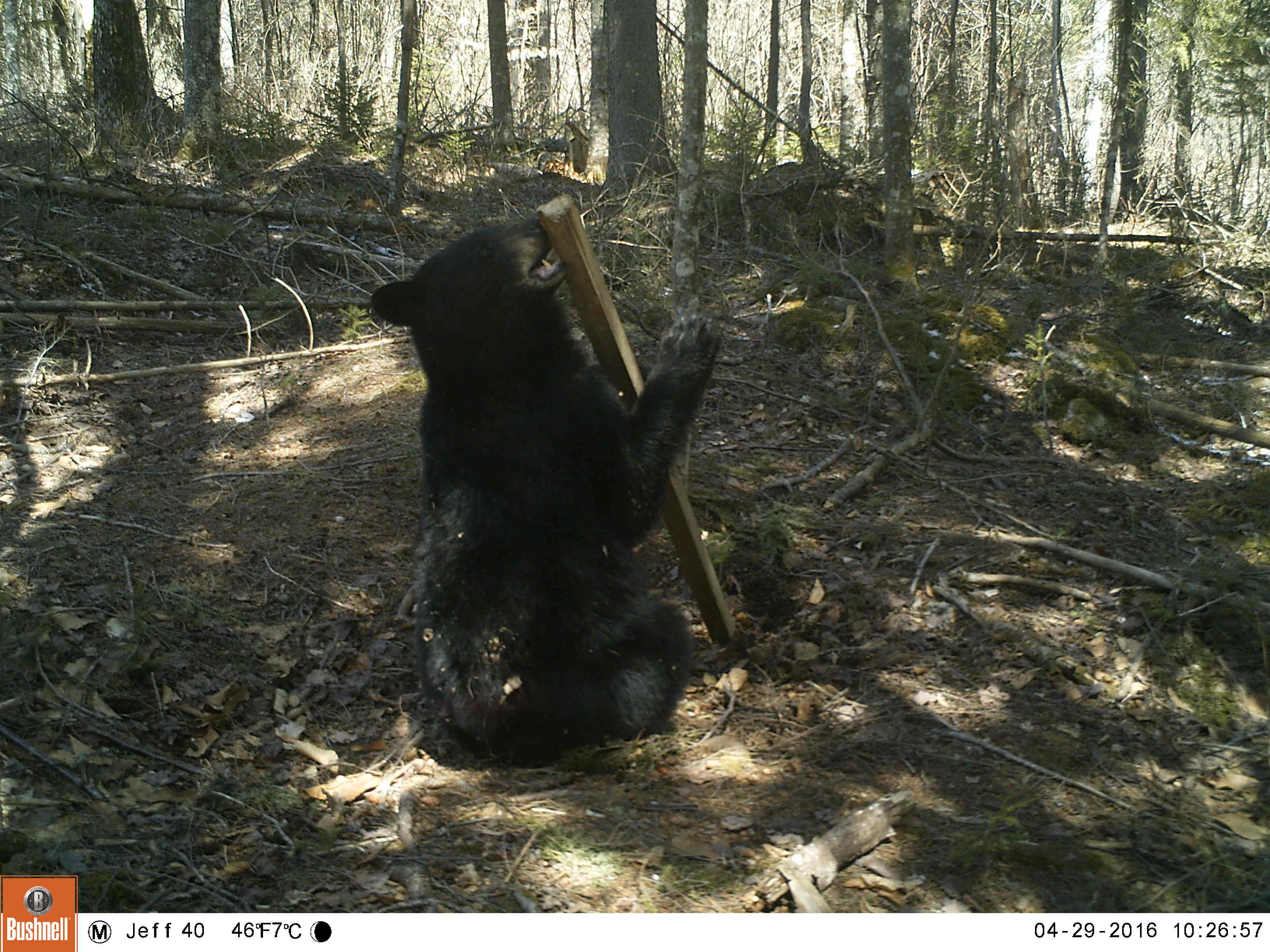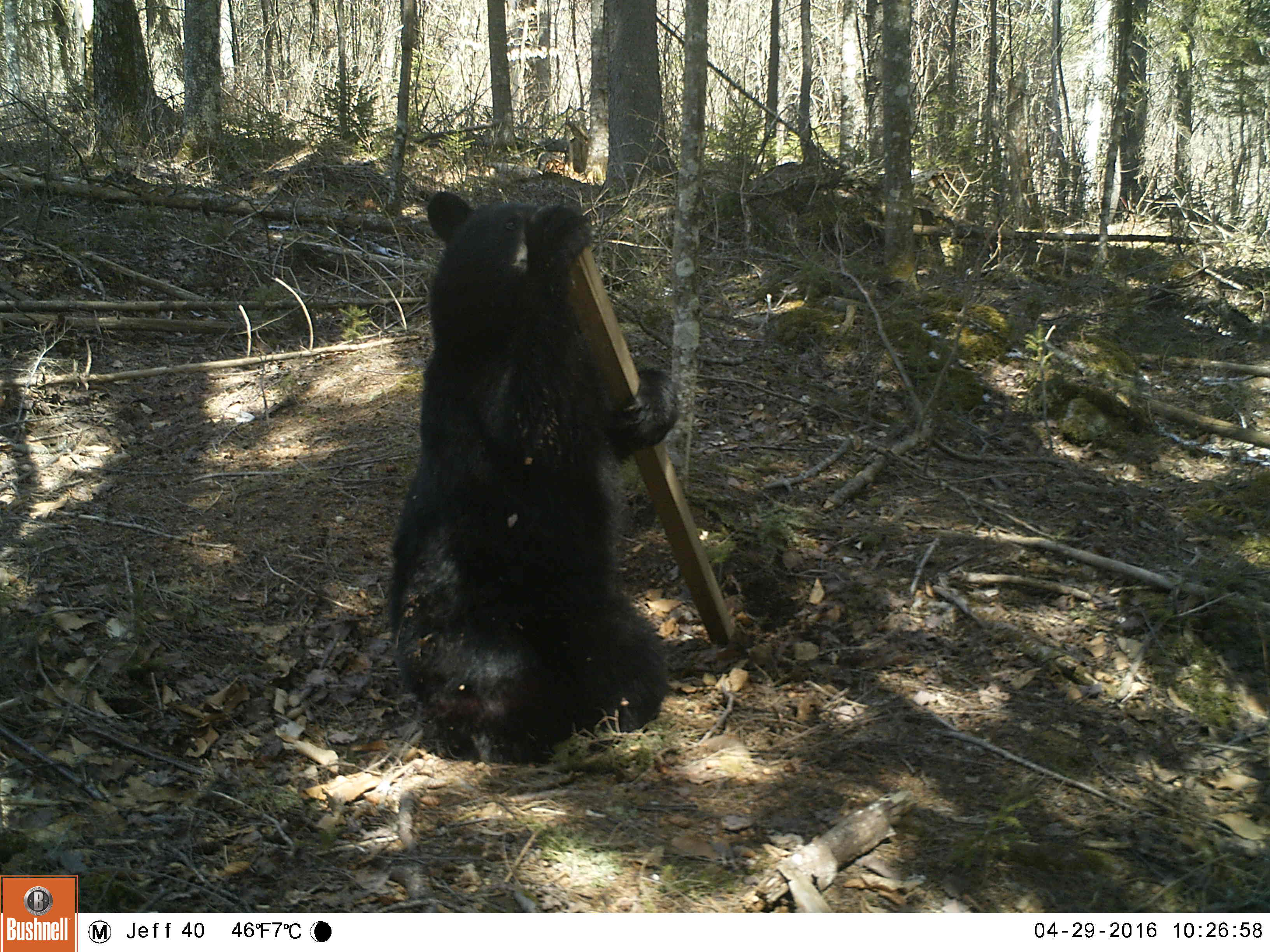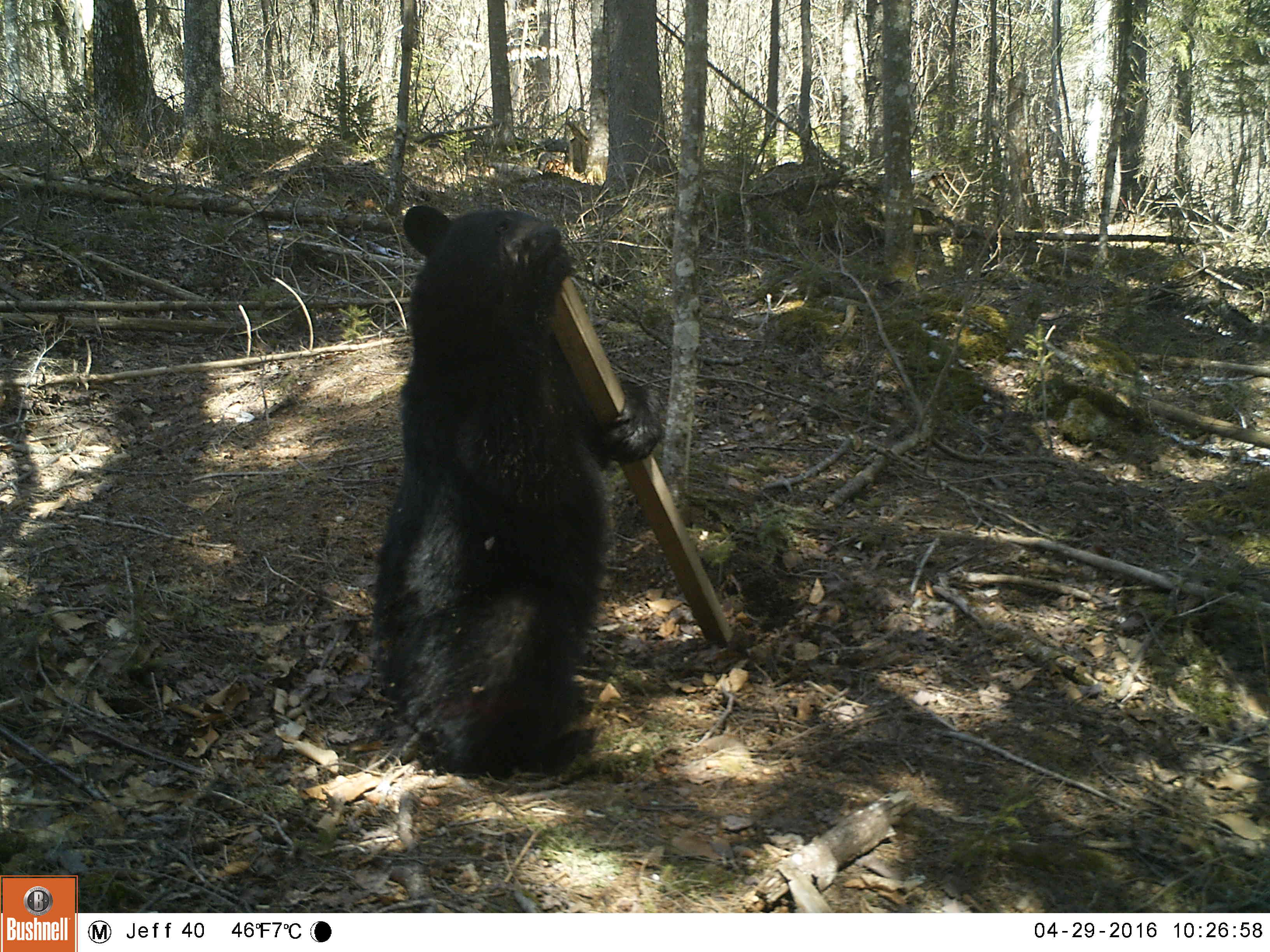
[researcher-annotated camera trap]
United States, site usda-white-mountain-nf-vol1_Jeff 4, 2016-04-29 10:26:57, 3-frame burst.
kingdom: Animalia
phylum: Chordata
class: Mammalia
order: Carnivora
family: Ursidae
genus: Ursus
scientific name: Ursus americanus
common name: black bear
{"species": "black bear (Ursus americanus)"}